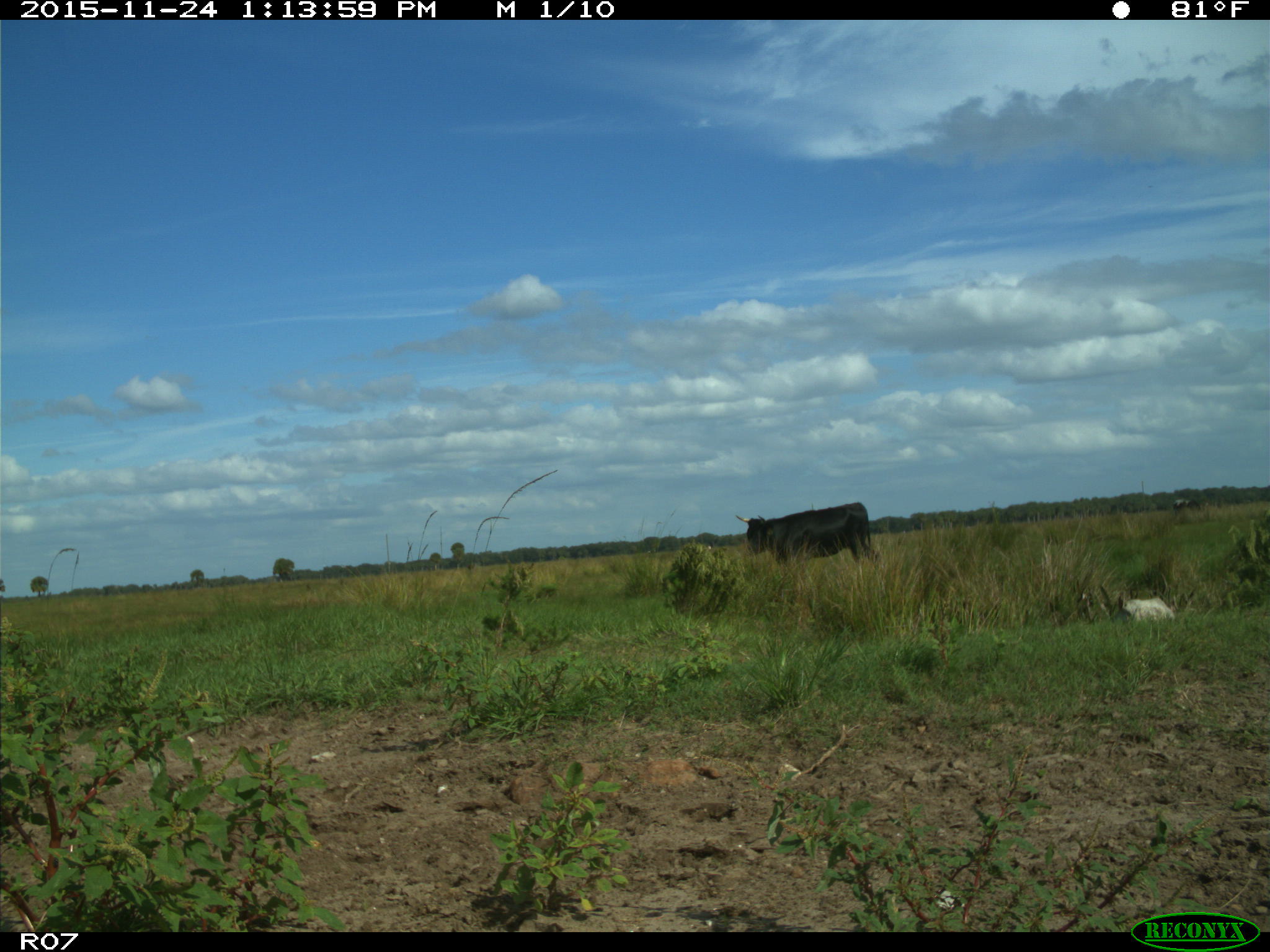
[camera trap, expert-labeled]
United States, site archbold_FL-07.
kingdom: Animalia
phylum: Chordata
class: Mammalia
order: Artiodactyla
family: Bovidae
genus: Bos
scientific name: Bos taurus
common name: domestic cow